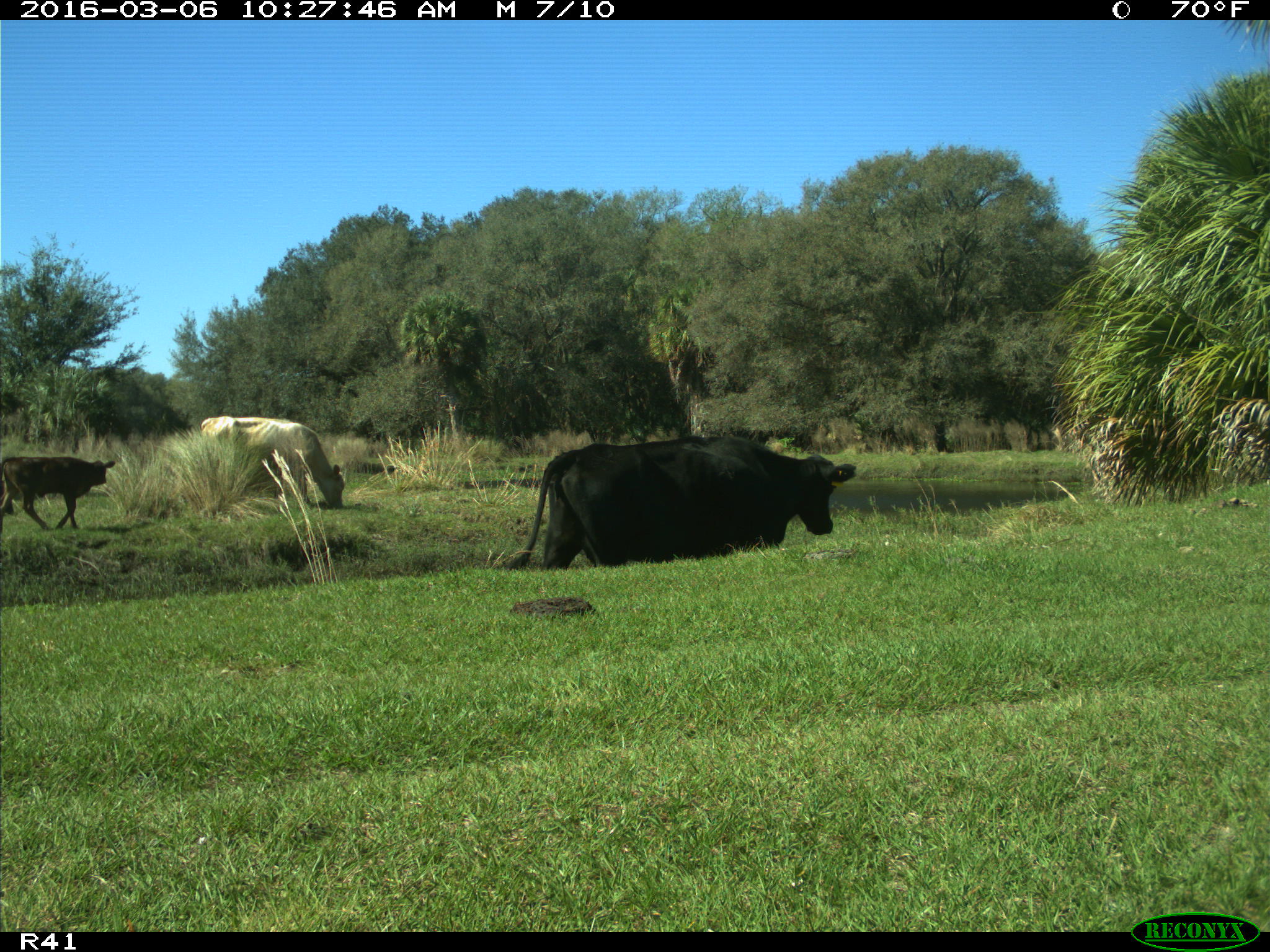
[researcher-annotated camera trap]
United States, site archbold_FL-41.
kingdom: Animalia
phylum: Chordata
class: Mammalia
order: Artiodactyla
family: Bovidae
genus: Bos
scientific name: Bos taurus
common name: domestic cow